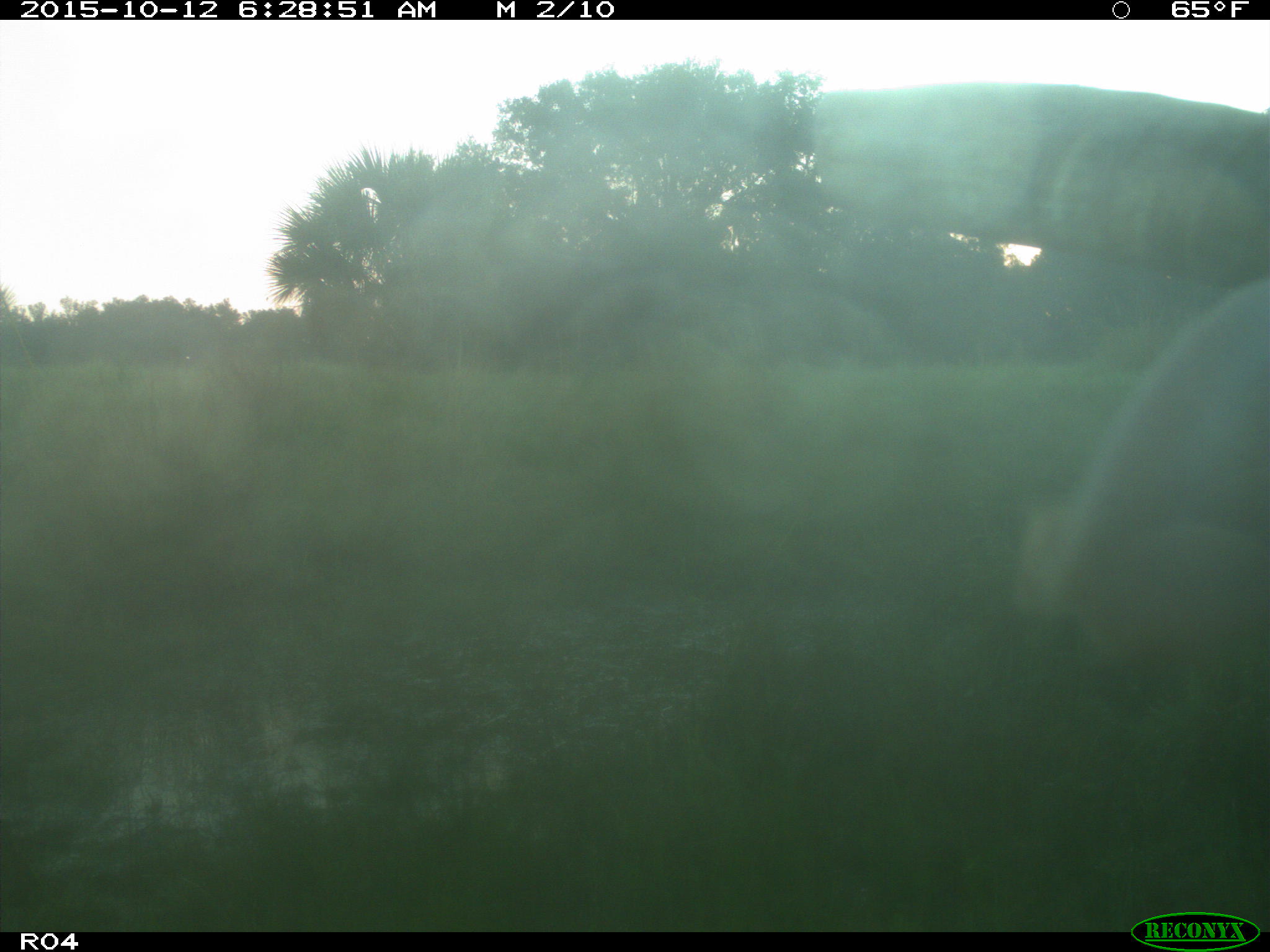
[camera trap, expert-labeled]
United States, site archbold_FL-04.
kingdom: Animalia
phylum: Chordata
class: Mammalia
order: Artiodactyla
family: Bovidae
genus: Bos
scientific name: Bos taurus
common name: domestic cow